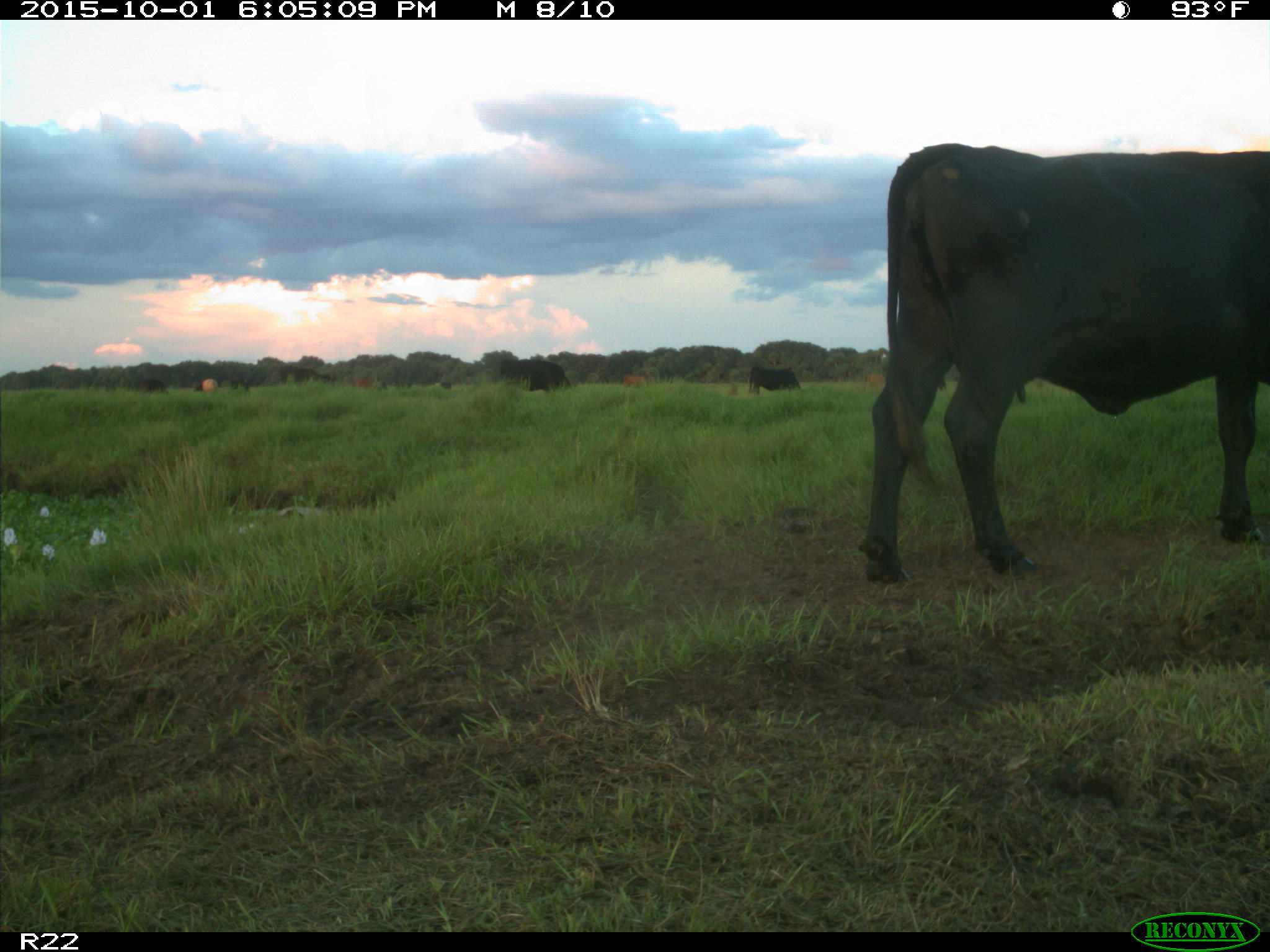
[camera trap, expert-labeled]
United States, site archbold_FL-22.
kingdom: Animalia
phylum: Chordata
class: Mammalia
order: Artiodactyla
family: Bovidae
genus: Bos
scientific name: Bos taurus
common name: domestic cow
Bos taurus (domestic cow).